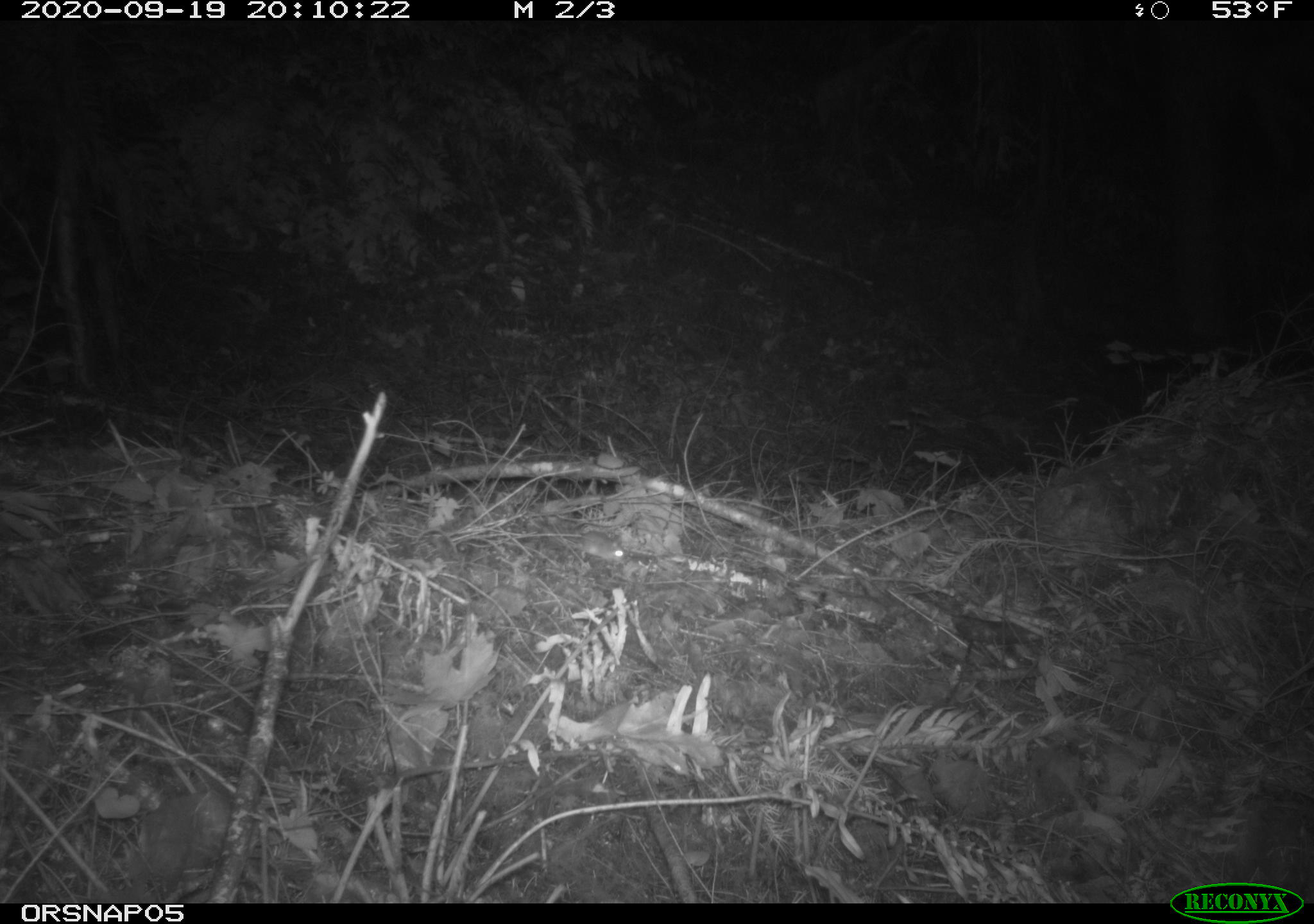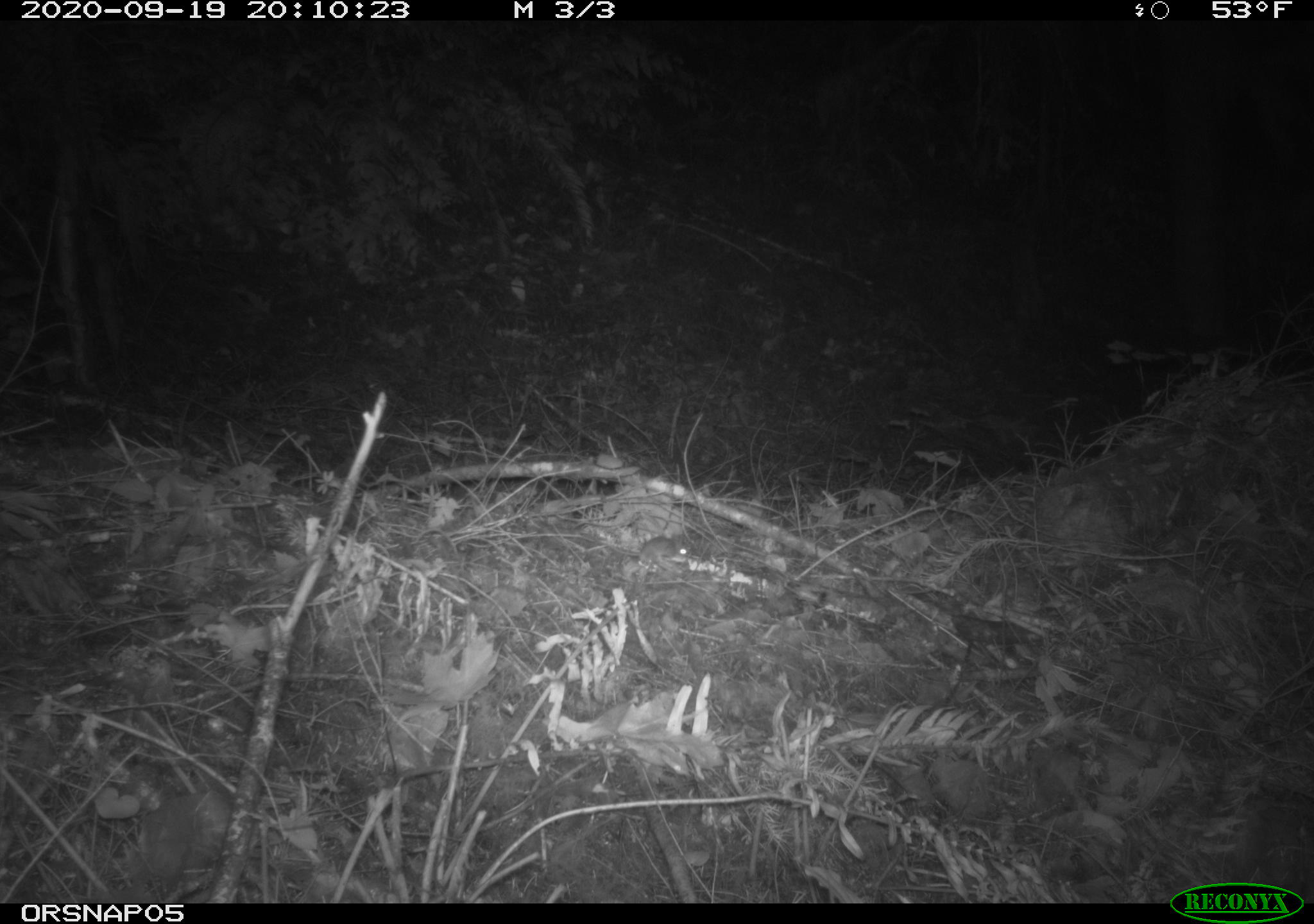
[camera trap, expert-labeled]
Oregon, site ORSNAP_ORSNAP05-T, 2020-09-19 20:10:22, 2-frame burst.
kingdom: Animalia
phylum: Chordata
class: Mammalia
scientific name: Mammalia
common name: small mammal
Small mammal (Mammalia).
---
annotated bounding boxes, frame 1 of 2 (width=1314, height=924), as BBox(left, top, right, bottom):
small mammal: BBox(526, 506, 631, 568)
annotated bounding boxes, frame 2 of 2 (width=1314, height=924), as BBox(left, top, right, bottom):
small mammal: BBox(581, 523, 699, 575)